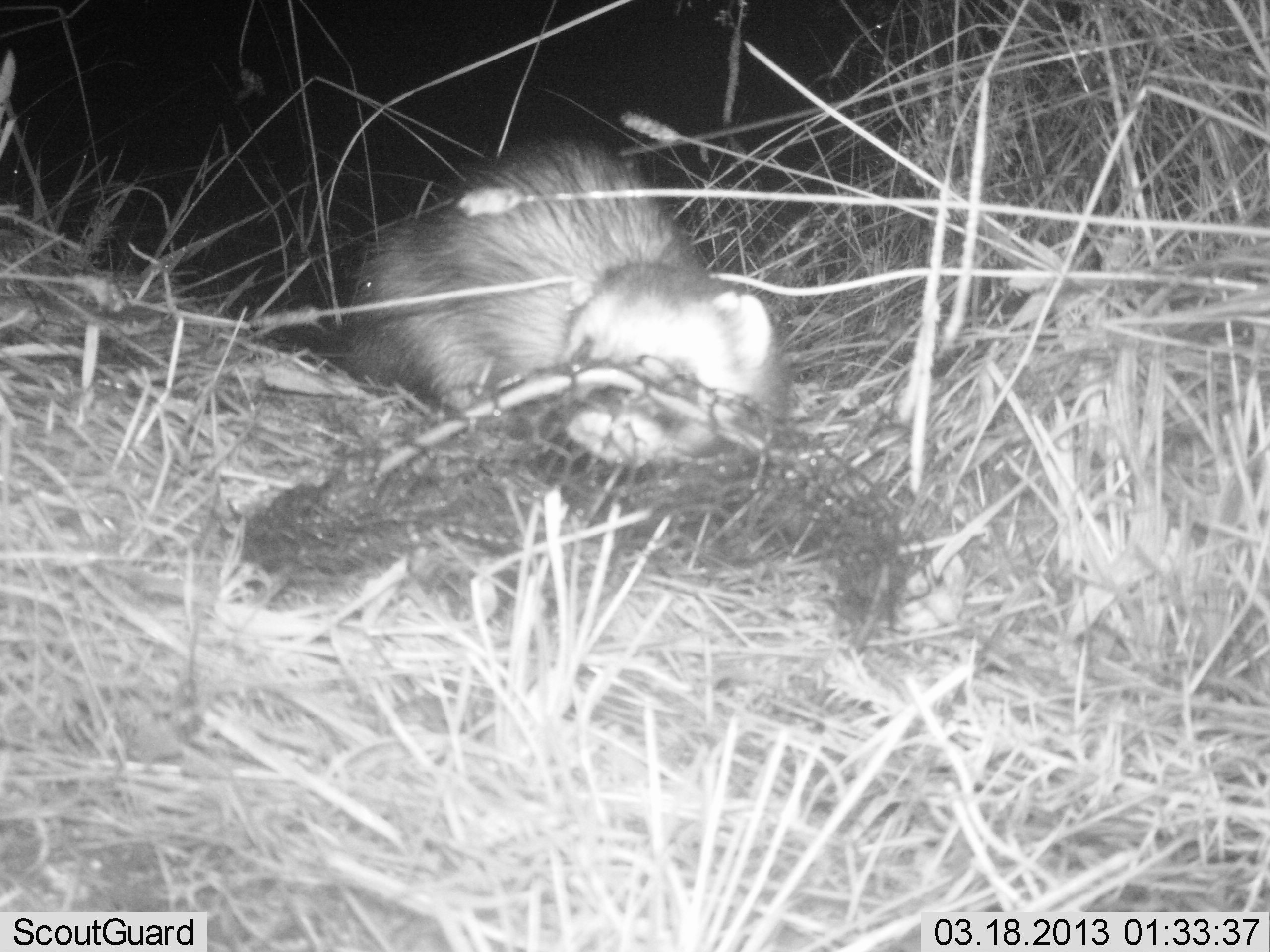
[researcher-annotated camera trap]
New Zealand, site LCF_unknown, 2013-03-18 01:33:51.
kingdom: Animalia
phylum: Chordata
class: Mammalia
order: Carnivora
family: Mustelidae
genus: Mustela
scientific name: Mustela furo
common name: ferret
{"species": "ferret (Mustela furo)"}